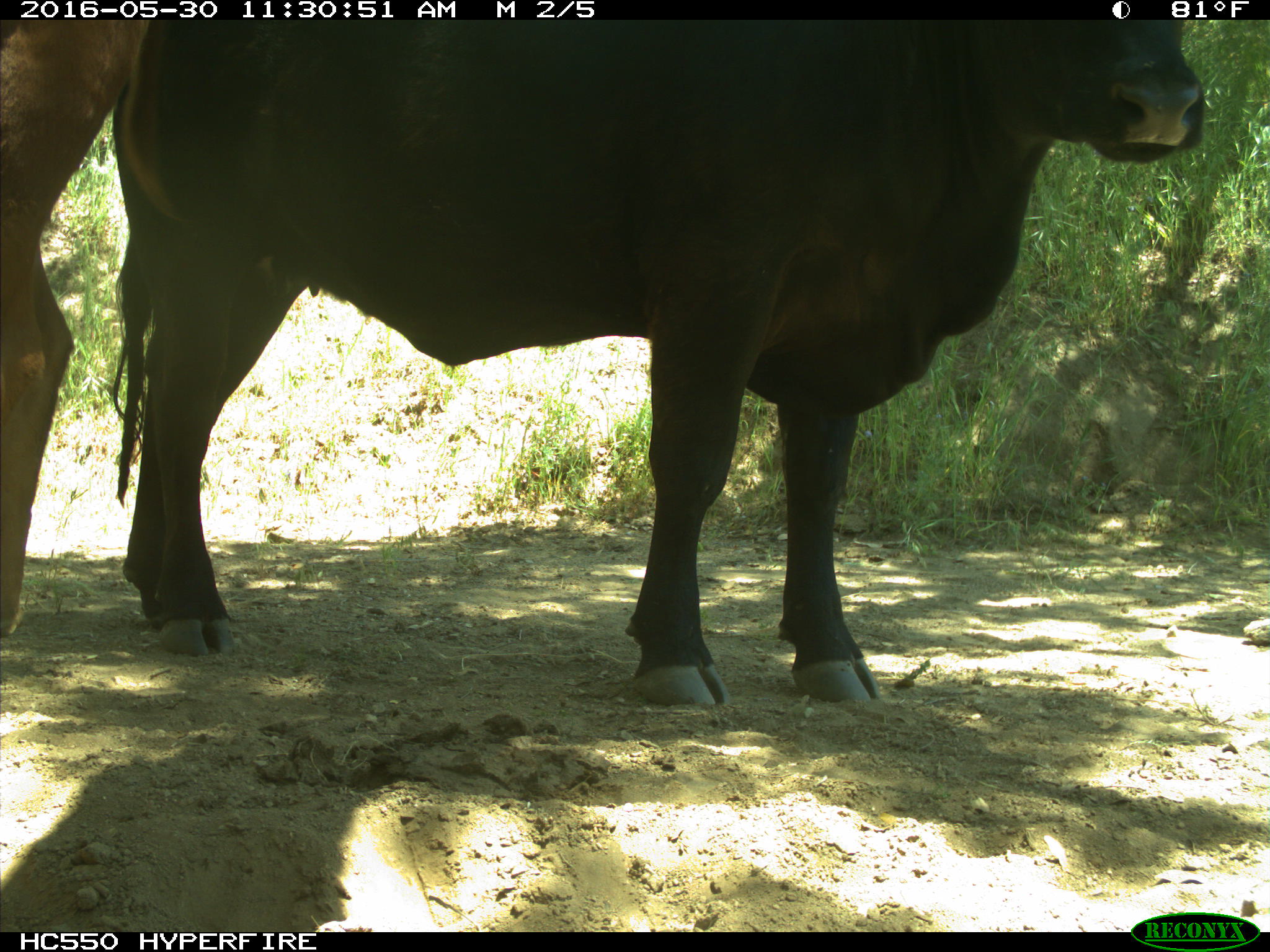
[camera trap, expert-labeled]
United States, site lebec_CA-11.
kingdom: Animalia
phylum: Chordata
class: Mammalia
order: Artiodactyla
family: Bovidae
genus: Bos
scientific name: Bos taurus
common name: domestic cow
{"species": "Bos taurus (domestic cow)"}